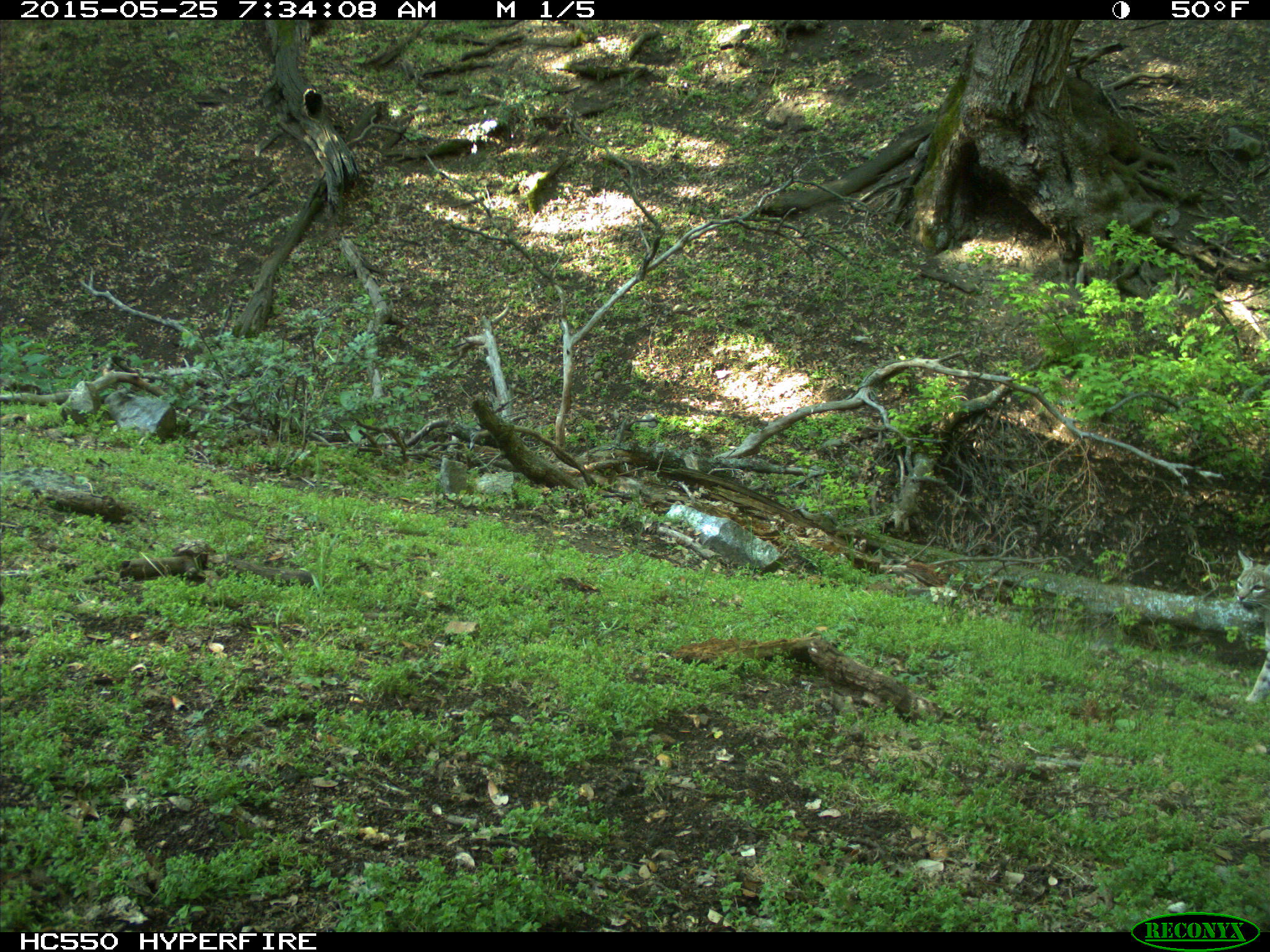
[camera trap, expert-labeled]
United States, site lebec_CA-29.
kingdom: Animalia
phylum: Chordata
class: Mammalia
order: Carnivora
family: Felidae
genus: Lynx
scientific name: Lynx rufus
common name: bobcat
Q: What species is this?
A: Lynx rufus (bobcat).